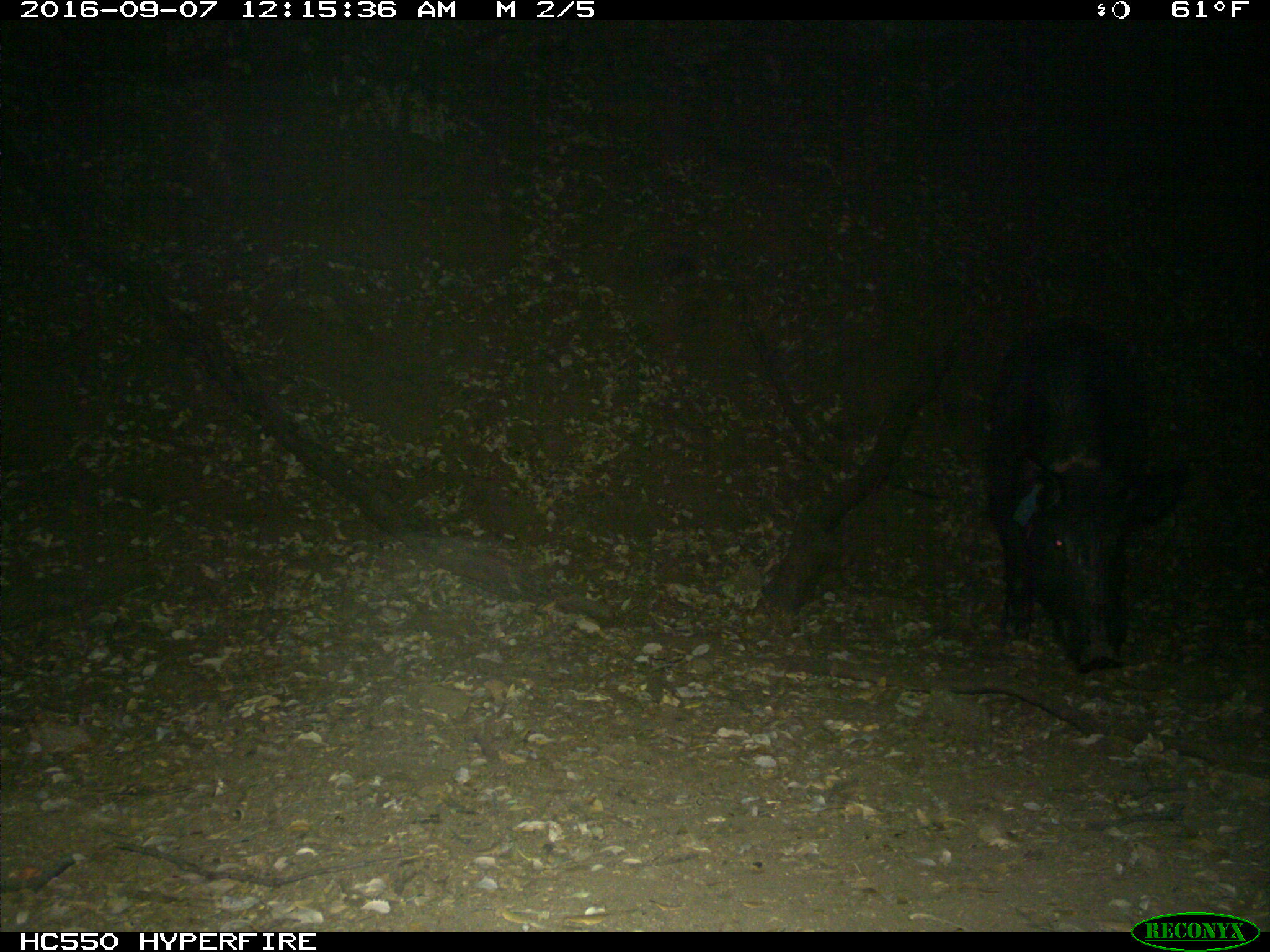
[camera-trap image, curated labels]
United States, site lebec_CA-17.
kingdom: Animalia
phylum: Chordata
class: Mammalia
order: Artiodactyla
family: Suidae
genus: Sus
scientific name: Sus scrofa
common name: wild boar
Sus scrofa (wild boar).